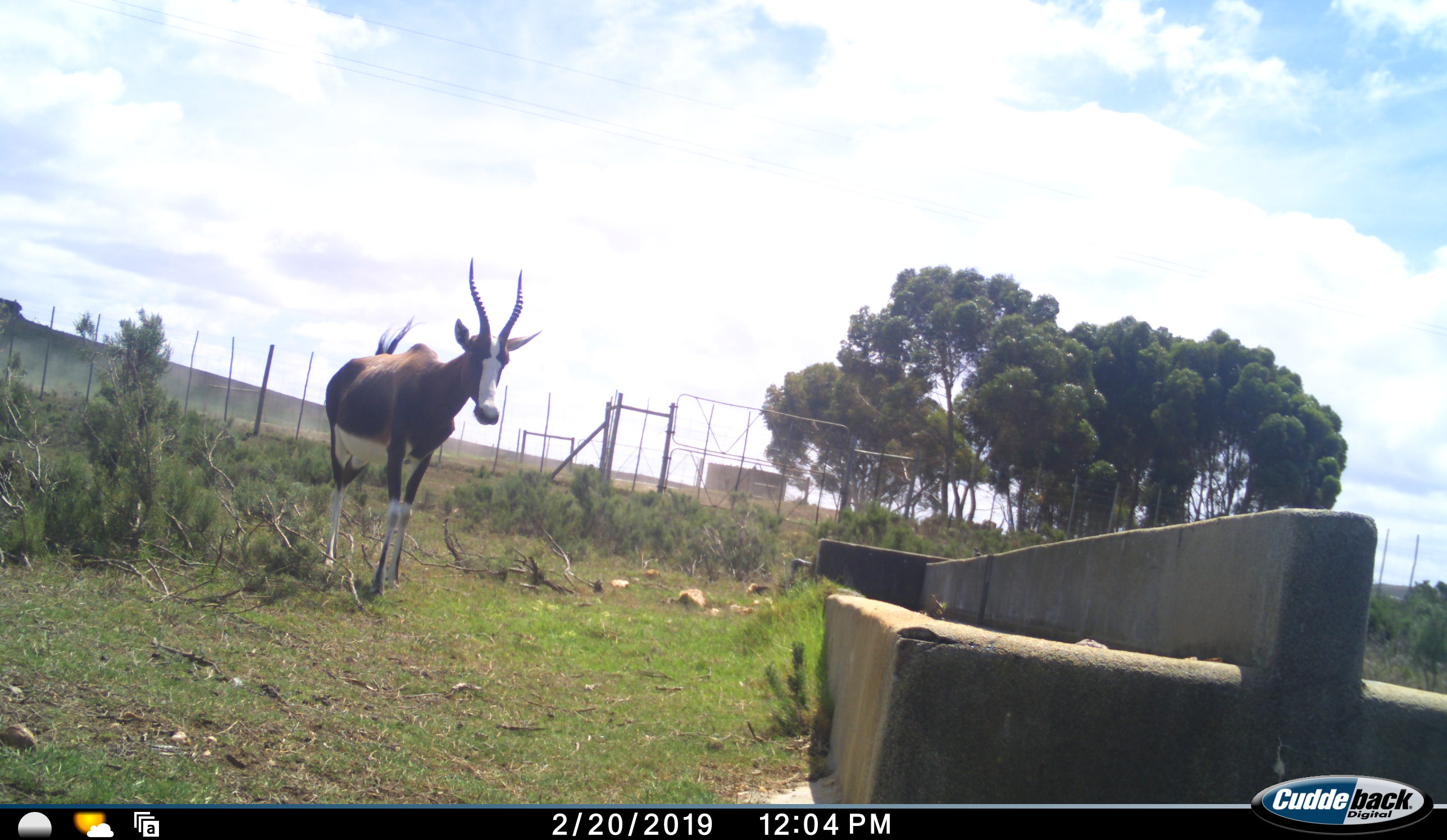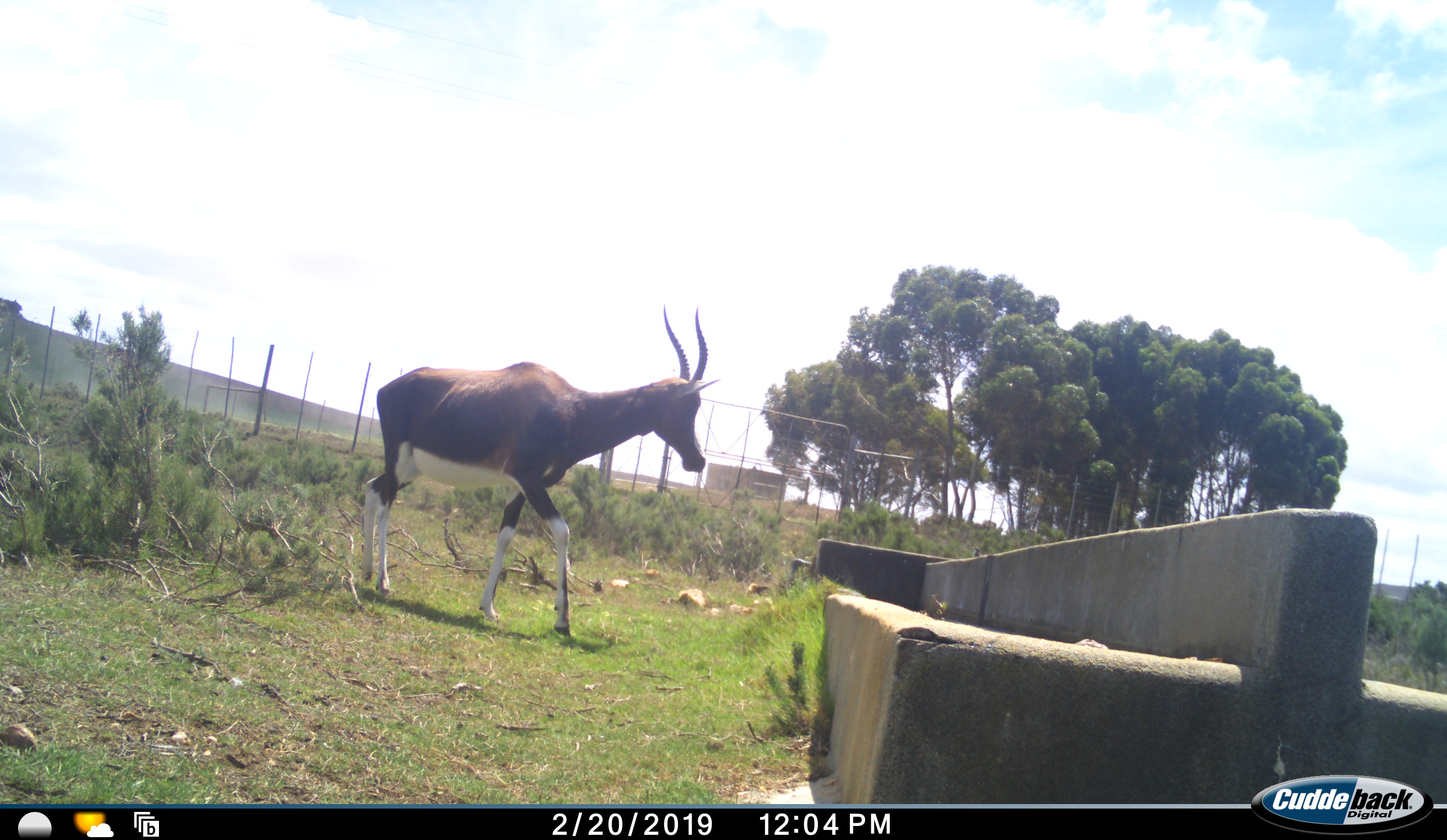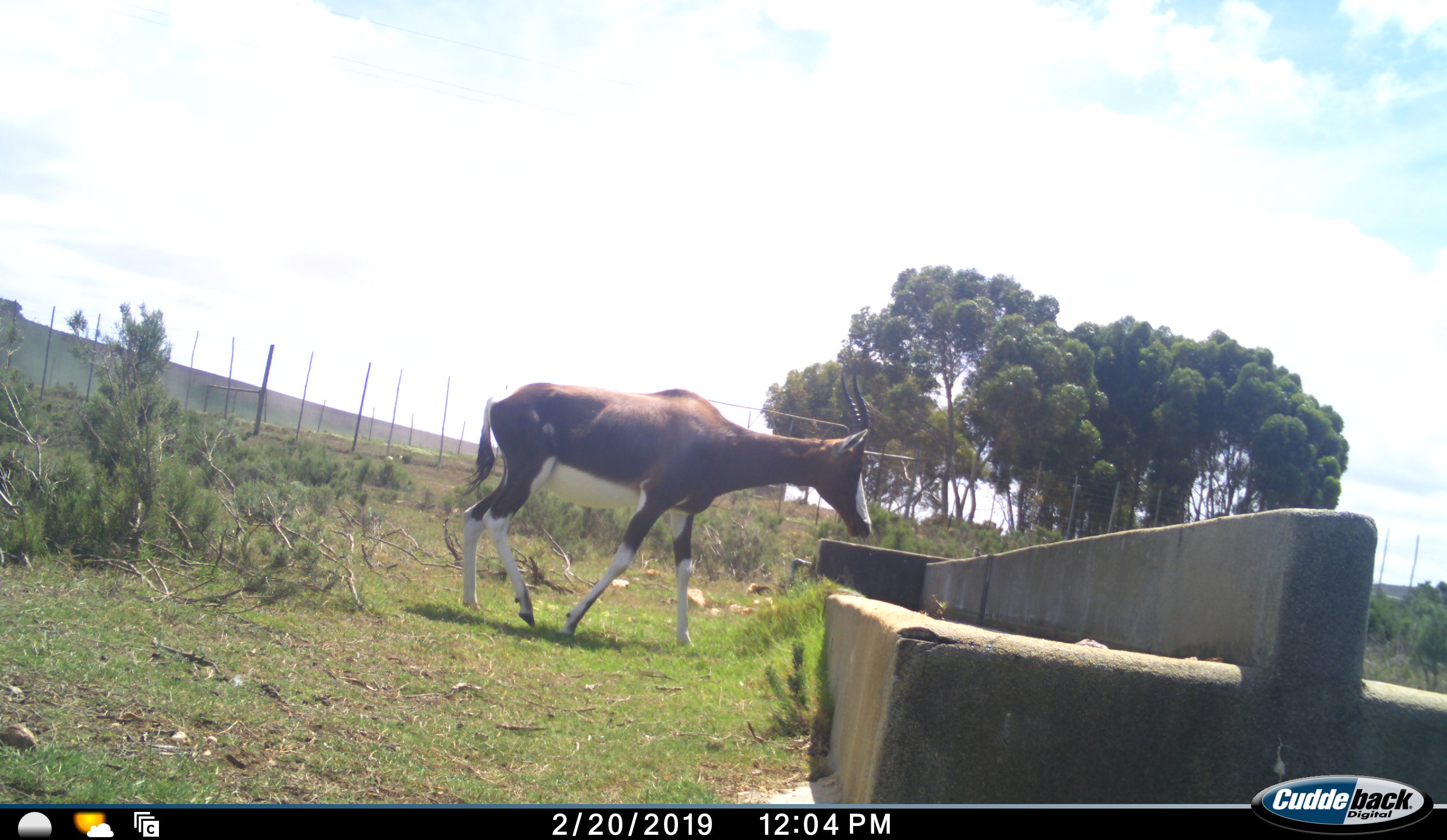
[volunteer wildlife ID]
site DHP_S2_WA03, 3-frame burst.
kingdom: Animalia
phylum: Chordata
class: Mammalia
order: Artiodactyla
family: Bovidae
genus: Damaliscus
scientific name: Damaliscus pygargus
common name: bontebok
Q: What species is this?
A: Bontebok (Damaliscus pygargus).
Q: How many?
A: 1.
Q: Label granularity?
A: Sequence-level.